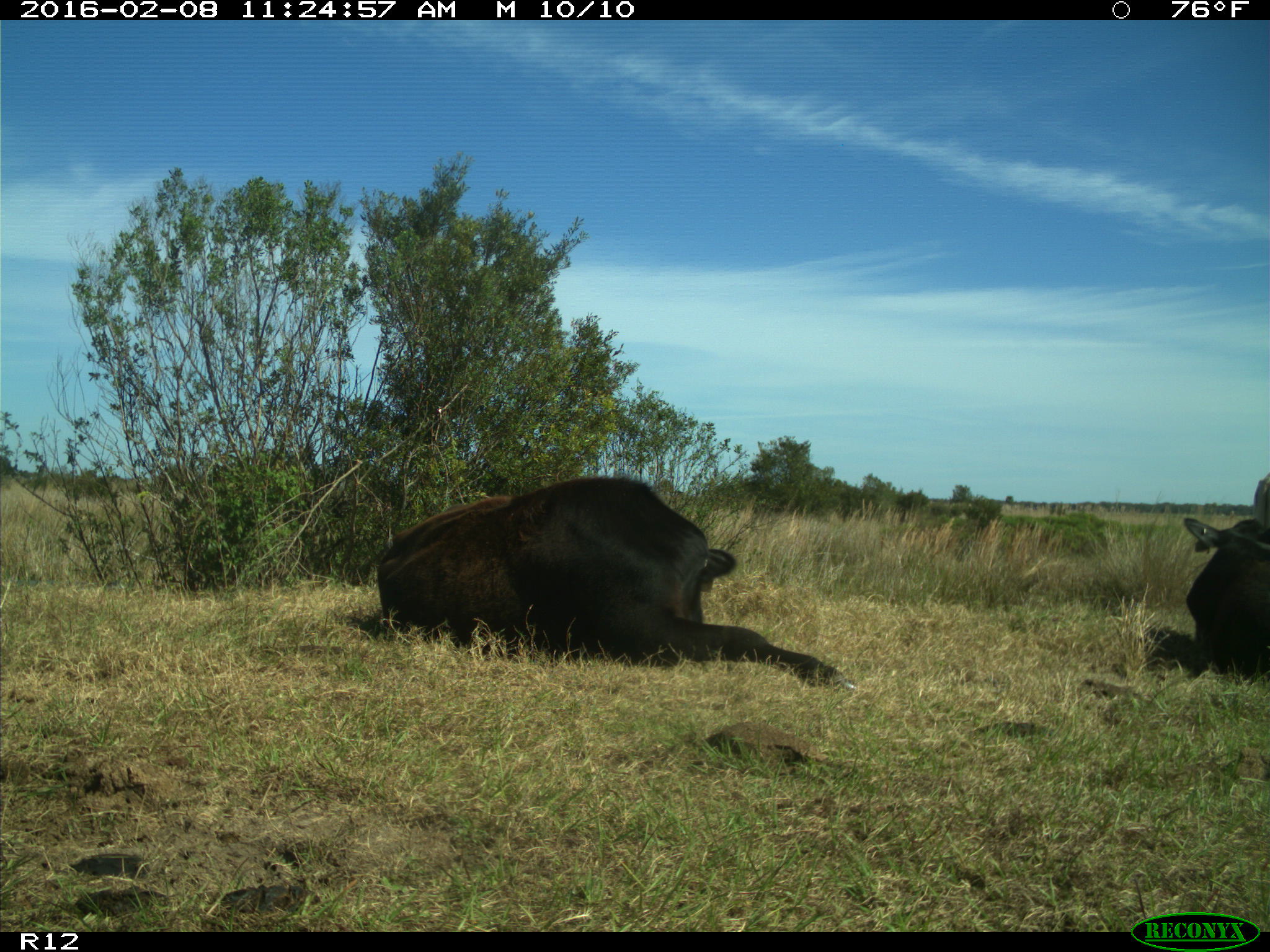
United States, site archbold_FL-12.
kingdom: Animalia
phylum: Chordata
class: Mammalia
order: Artiodactyla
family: Bovidae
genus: Bos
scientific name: Bos taurus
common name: domestic cow